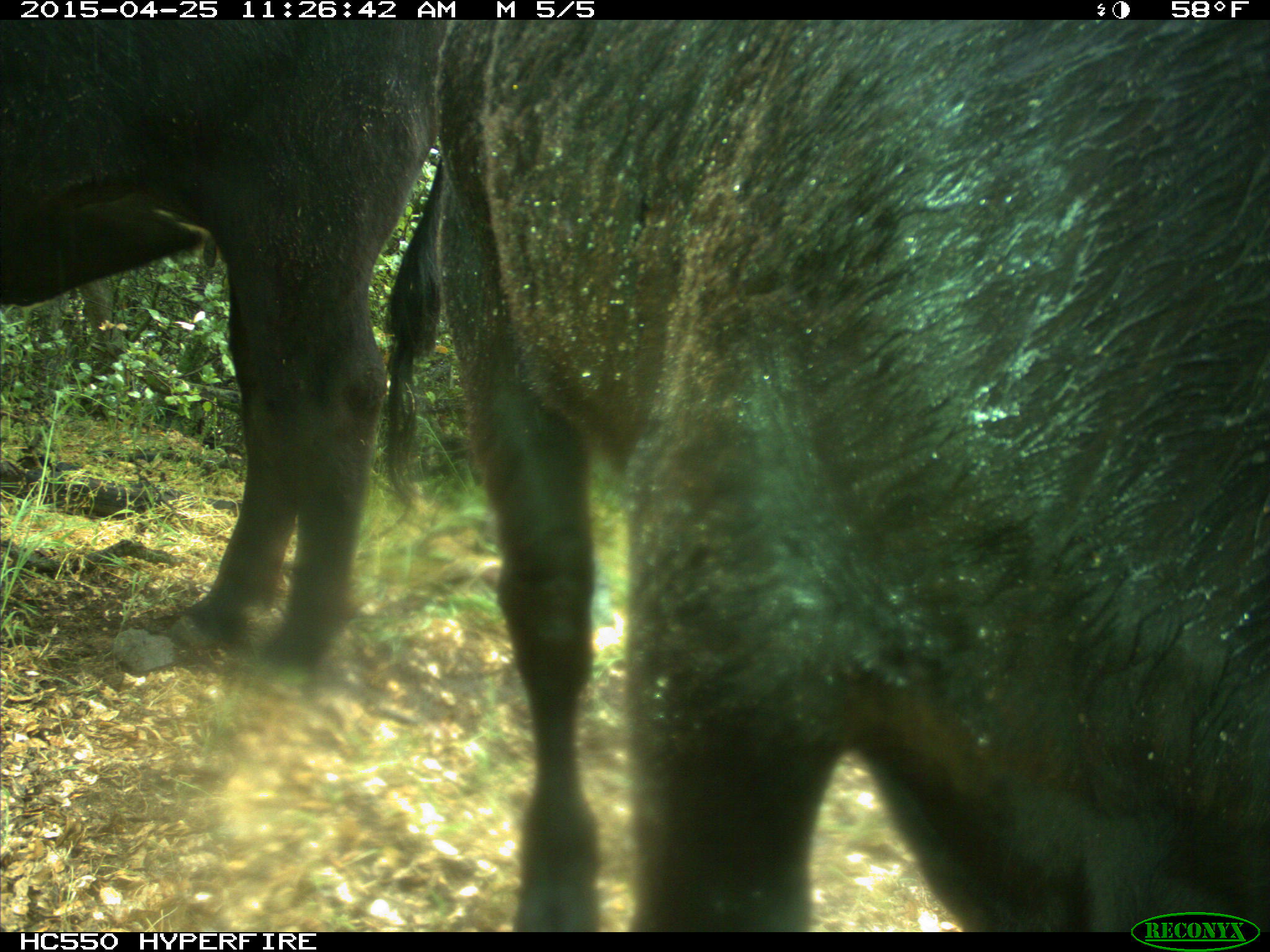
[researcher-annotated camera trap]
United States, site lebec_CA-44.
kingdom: Animalia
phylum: Chordata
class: Mammalia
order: Artiodactyla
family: Suidae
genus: Sus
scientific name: Sus scrofa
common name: wild boar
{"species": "Sus scrofa (wild boar)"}